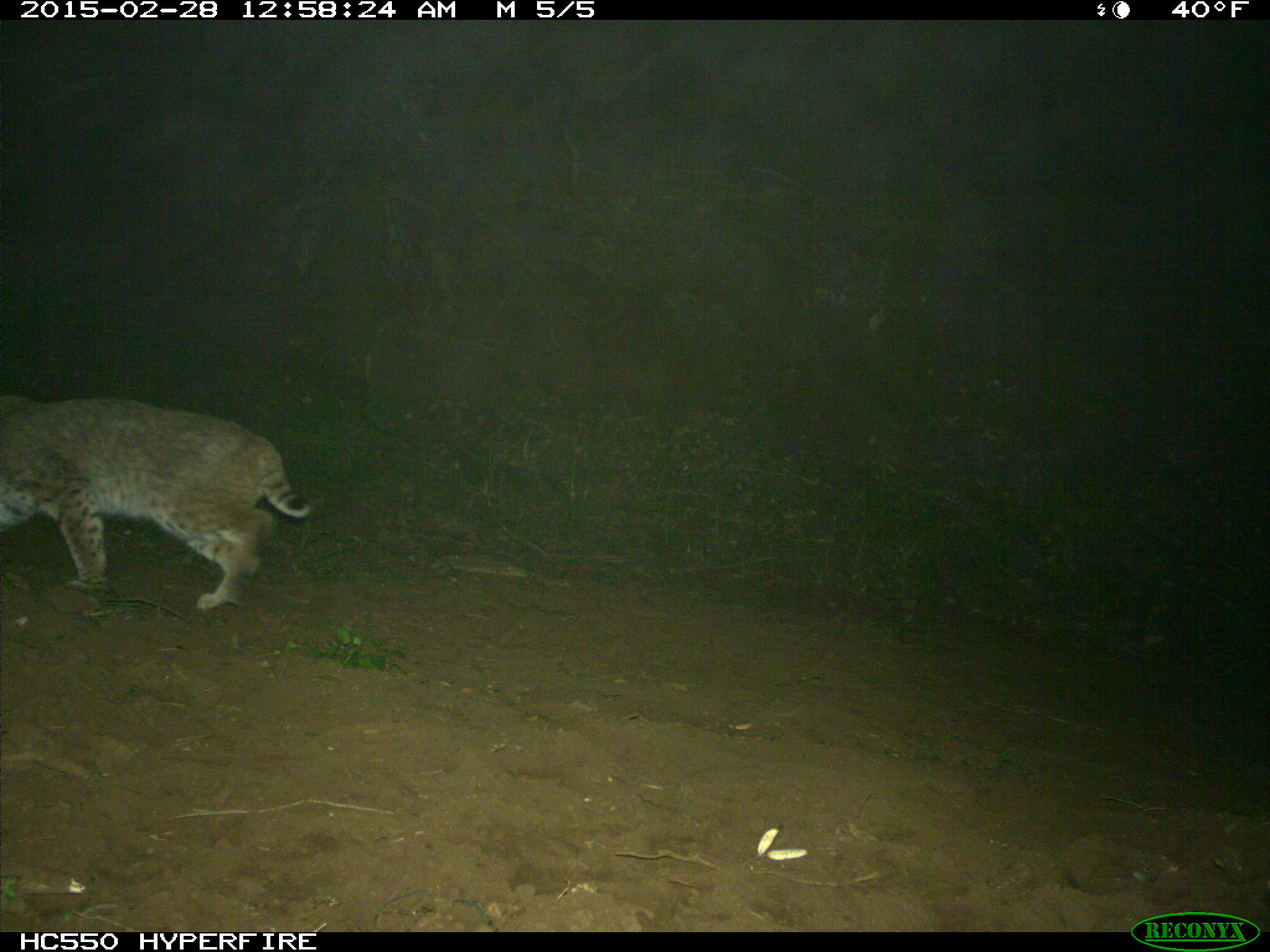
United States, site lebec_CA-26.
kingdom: Animalia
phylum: Chordata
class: Mammalia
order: Carnivora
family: Felidae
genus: Lynx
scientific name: Lynx rufus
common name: bobcat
Lynx rufus (bobcat).